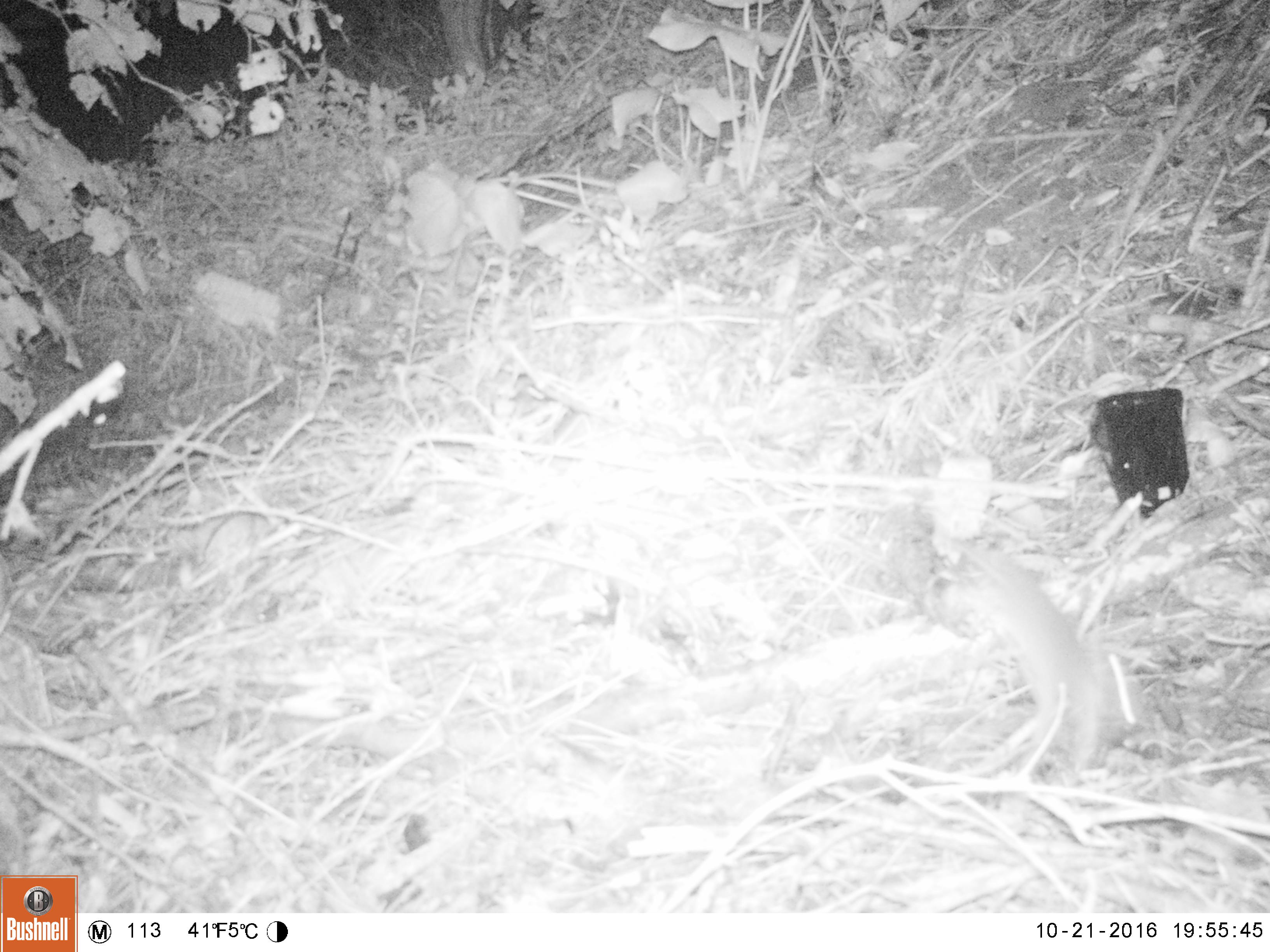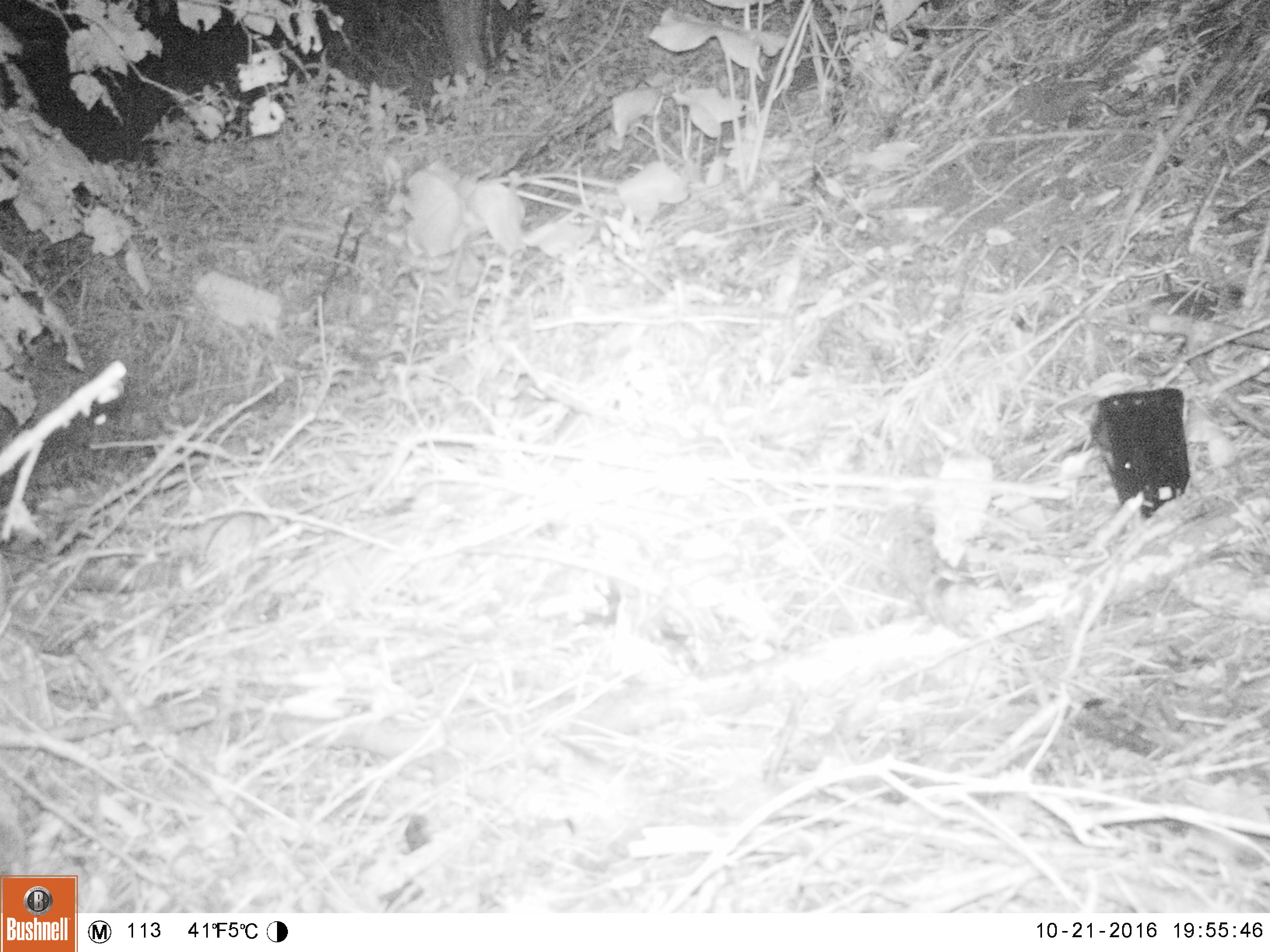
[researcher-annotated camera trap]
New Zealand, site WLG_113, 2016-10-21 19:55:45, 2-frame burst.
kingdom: Animalia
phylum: Chordata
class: Mammalia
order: Rodentia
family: Muridae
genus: Rattus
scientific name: Rattus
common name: rat